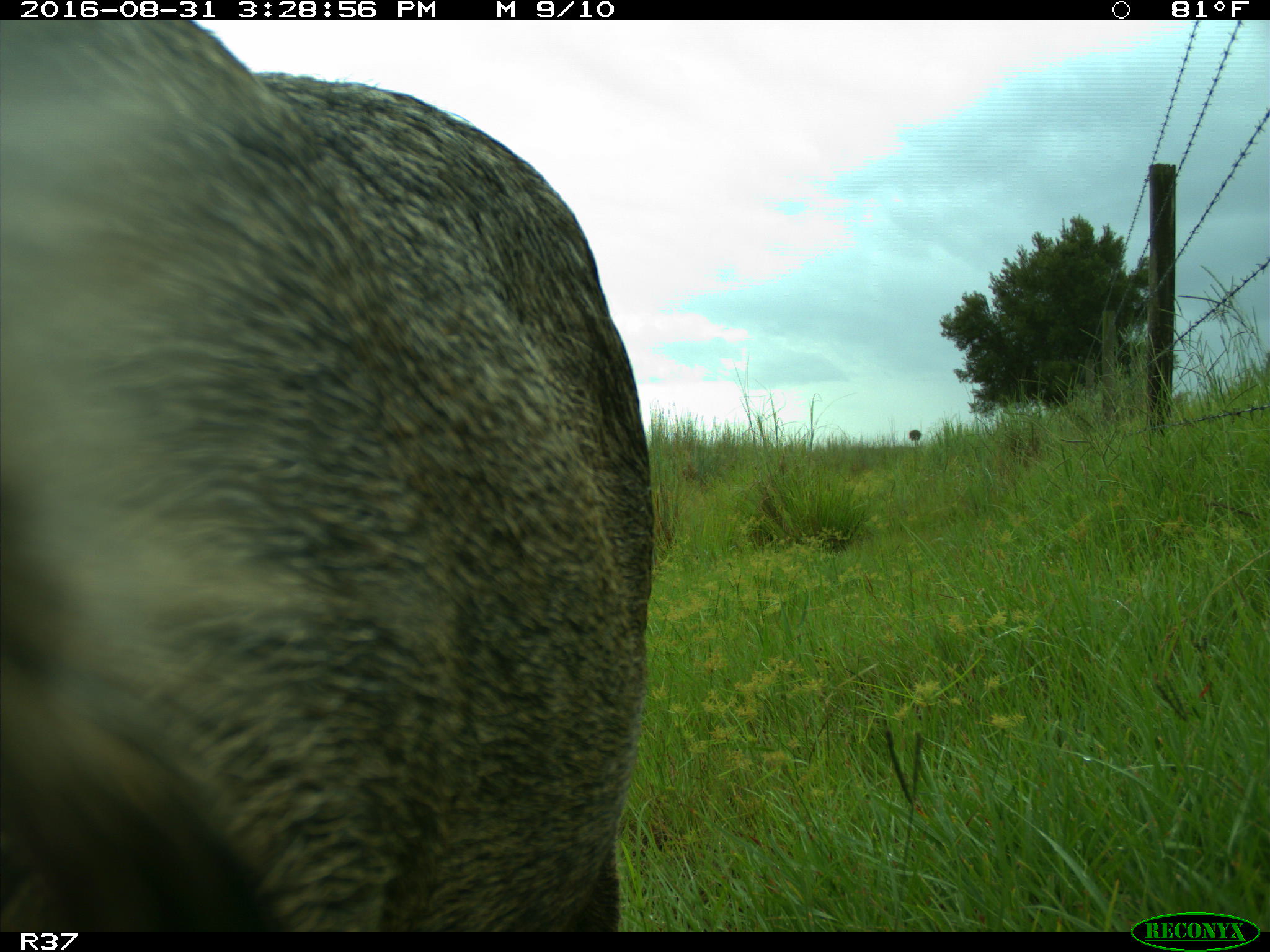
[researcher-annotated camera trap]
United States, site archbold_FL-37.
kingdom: Animalia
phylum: Chordata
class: Mammalia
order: Artiodactyla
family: Suidae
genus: Sus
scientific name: Sus scrofa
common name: wild boar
Sus scrofa (wild boar).